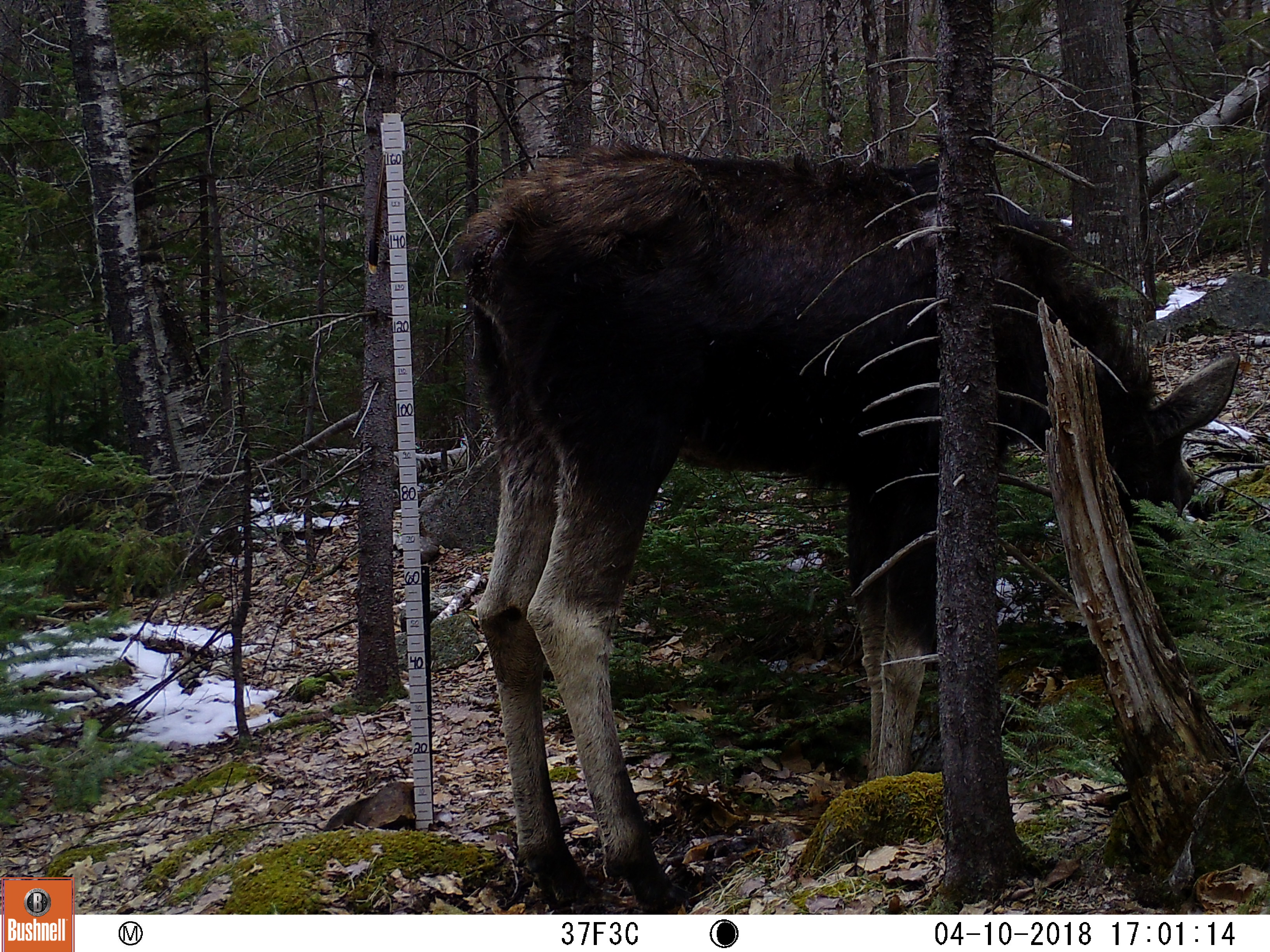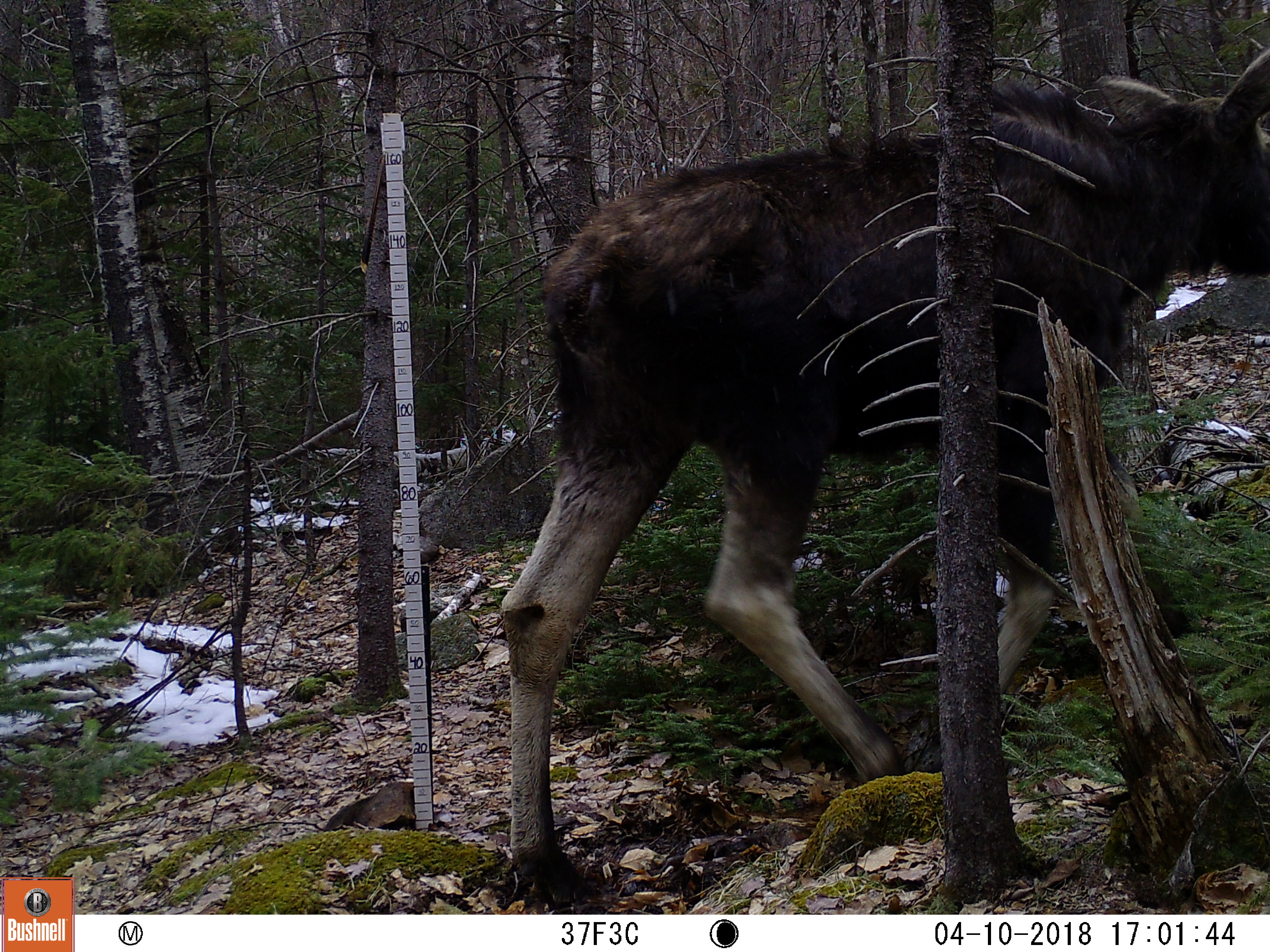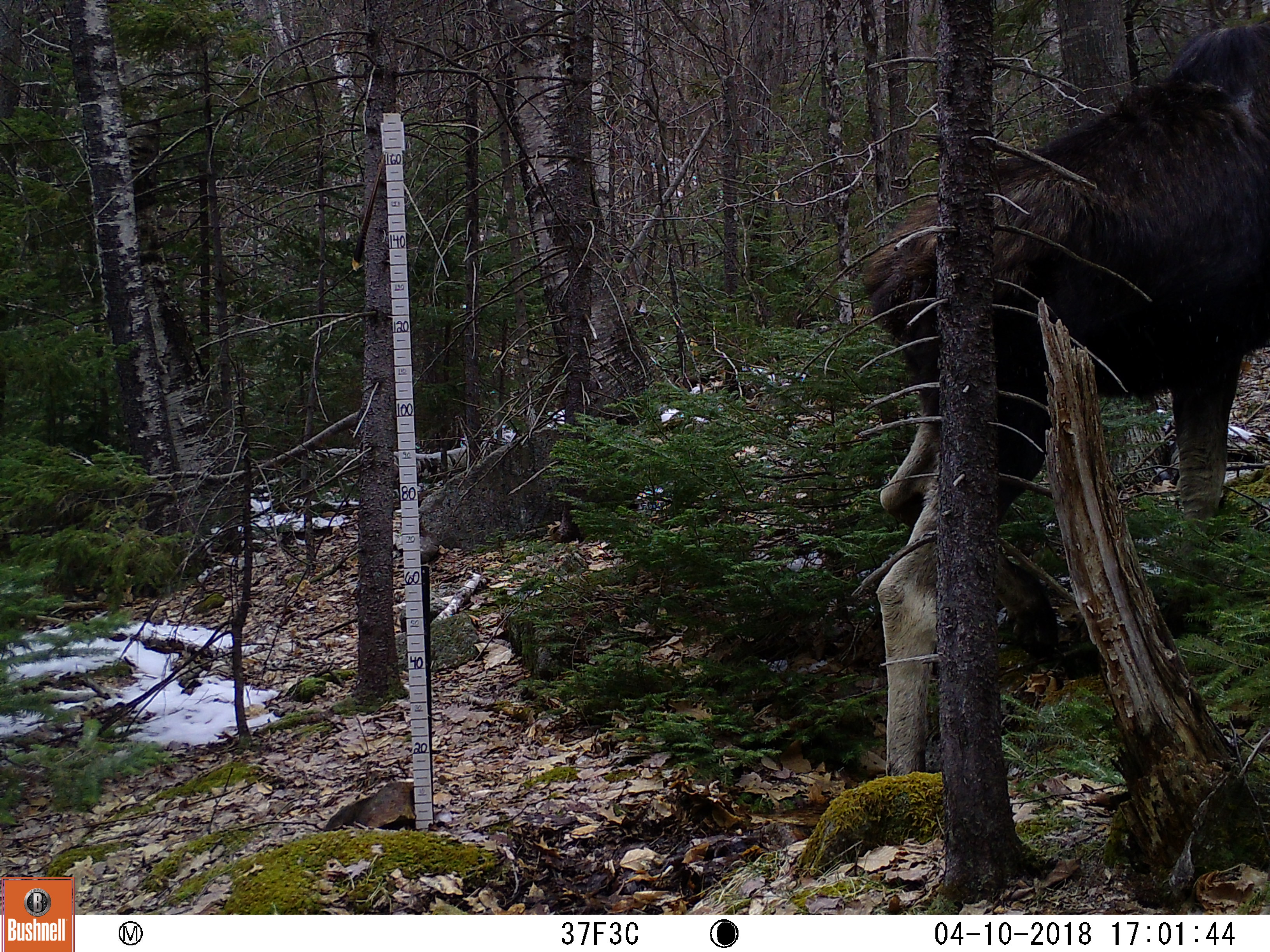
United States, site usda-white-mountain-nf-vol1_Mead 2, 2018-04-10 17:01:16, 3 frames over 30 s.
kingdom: Animalia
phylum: Chordata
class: Mammalia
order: Artiodactyla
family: Cervidae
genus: Alces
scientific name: Alces alces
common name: moose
Moose (Alces alces).